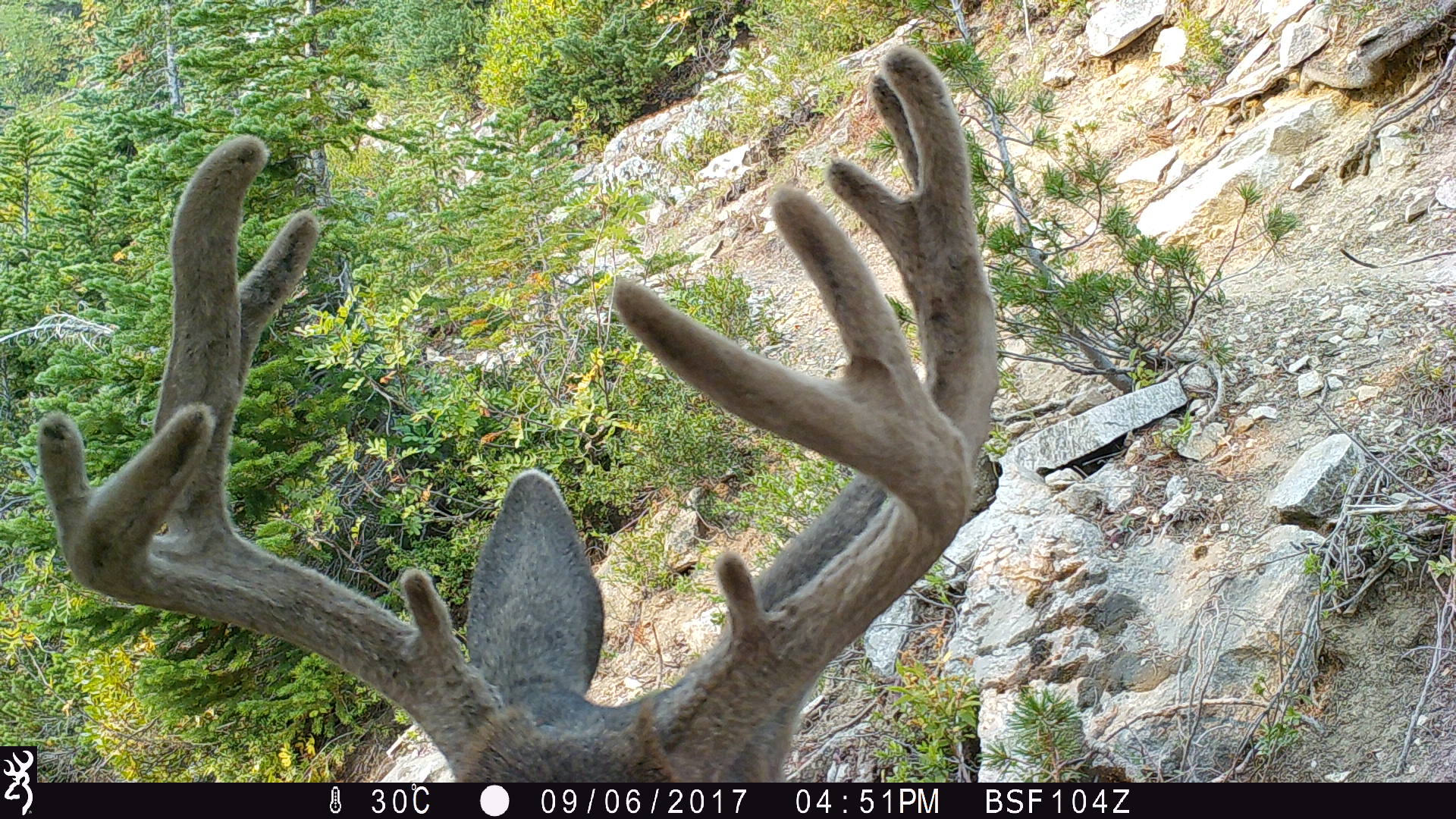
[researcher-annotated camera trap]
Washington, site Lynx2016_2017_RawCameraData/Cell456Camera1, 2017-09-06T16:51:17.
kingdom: Animalia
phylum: Chordata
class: Mammalia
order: Artiodactyla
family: Cervidae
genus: Odocoileus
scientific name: Odocoileus hemionus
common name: mule deer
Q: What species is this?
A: Odocoileus hemionus (mule deer).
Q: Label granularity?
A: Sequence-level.